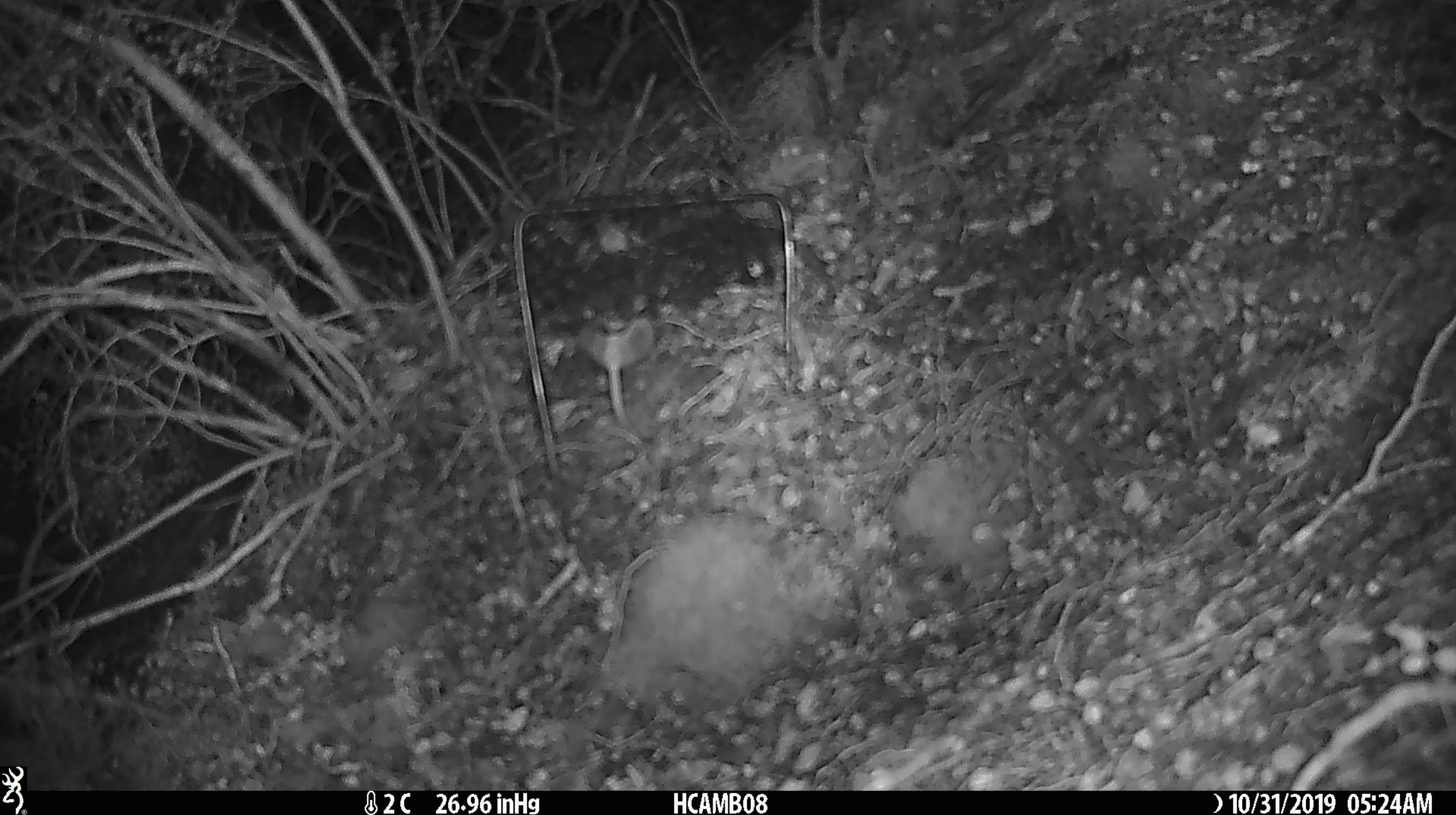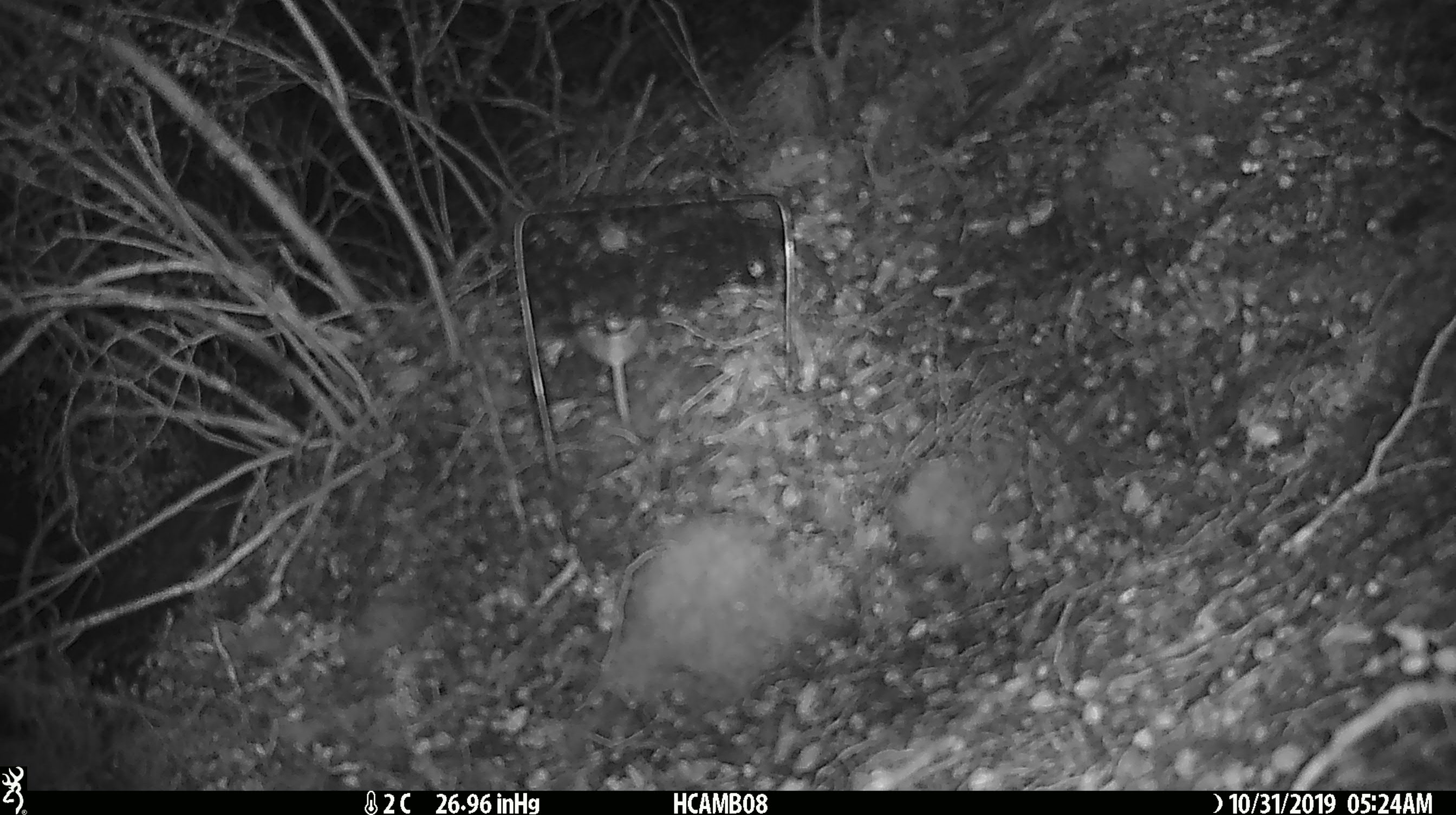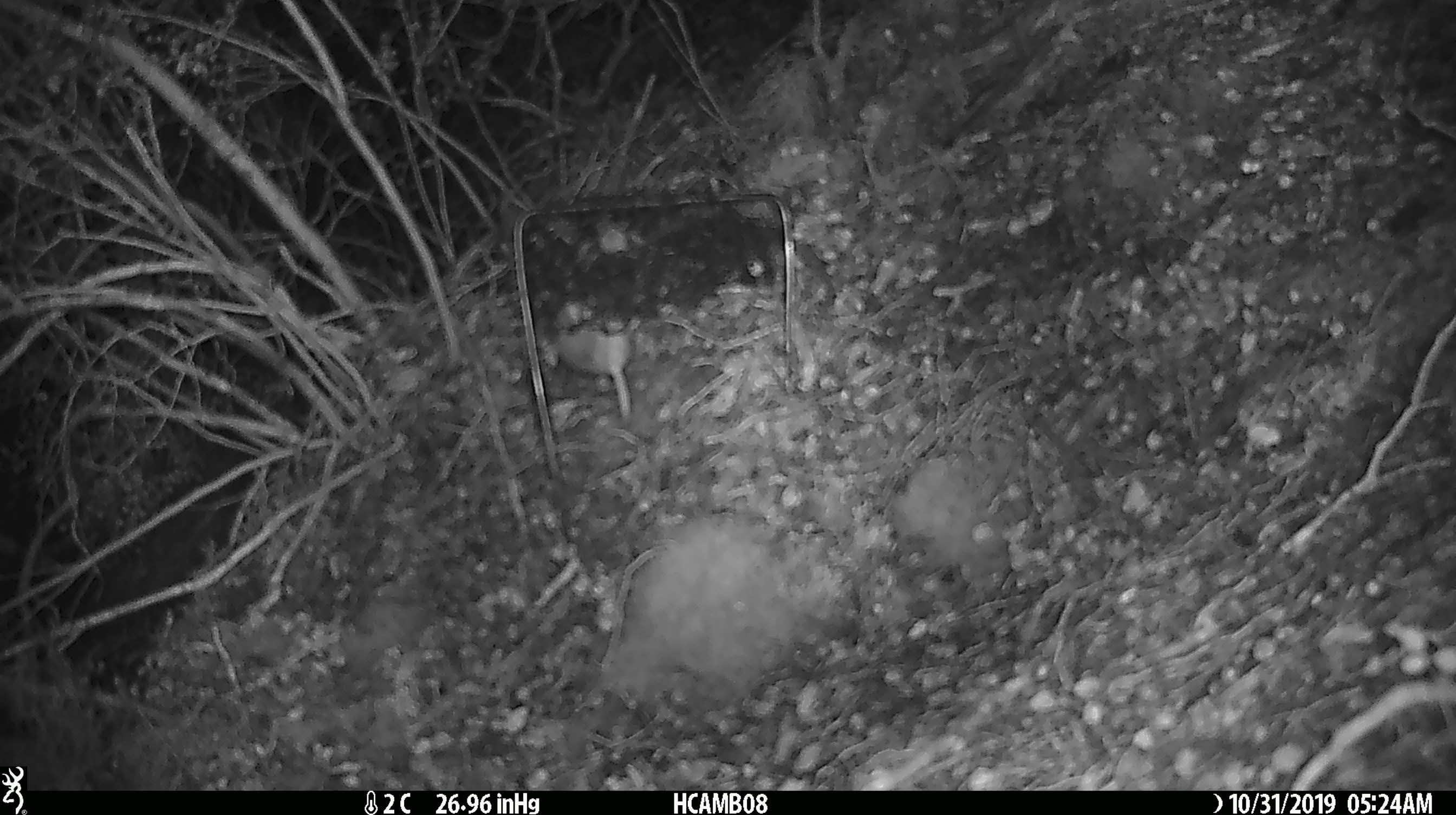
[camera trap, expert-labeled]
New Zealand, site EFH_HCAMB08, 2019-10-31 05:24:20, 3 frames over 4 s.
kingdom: Animalia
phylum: Chordata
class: Mammalia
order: Rodentia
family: Muridae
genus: Mus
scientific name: Mus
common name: mouse